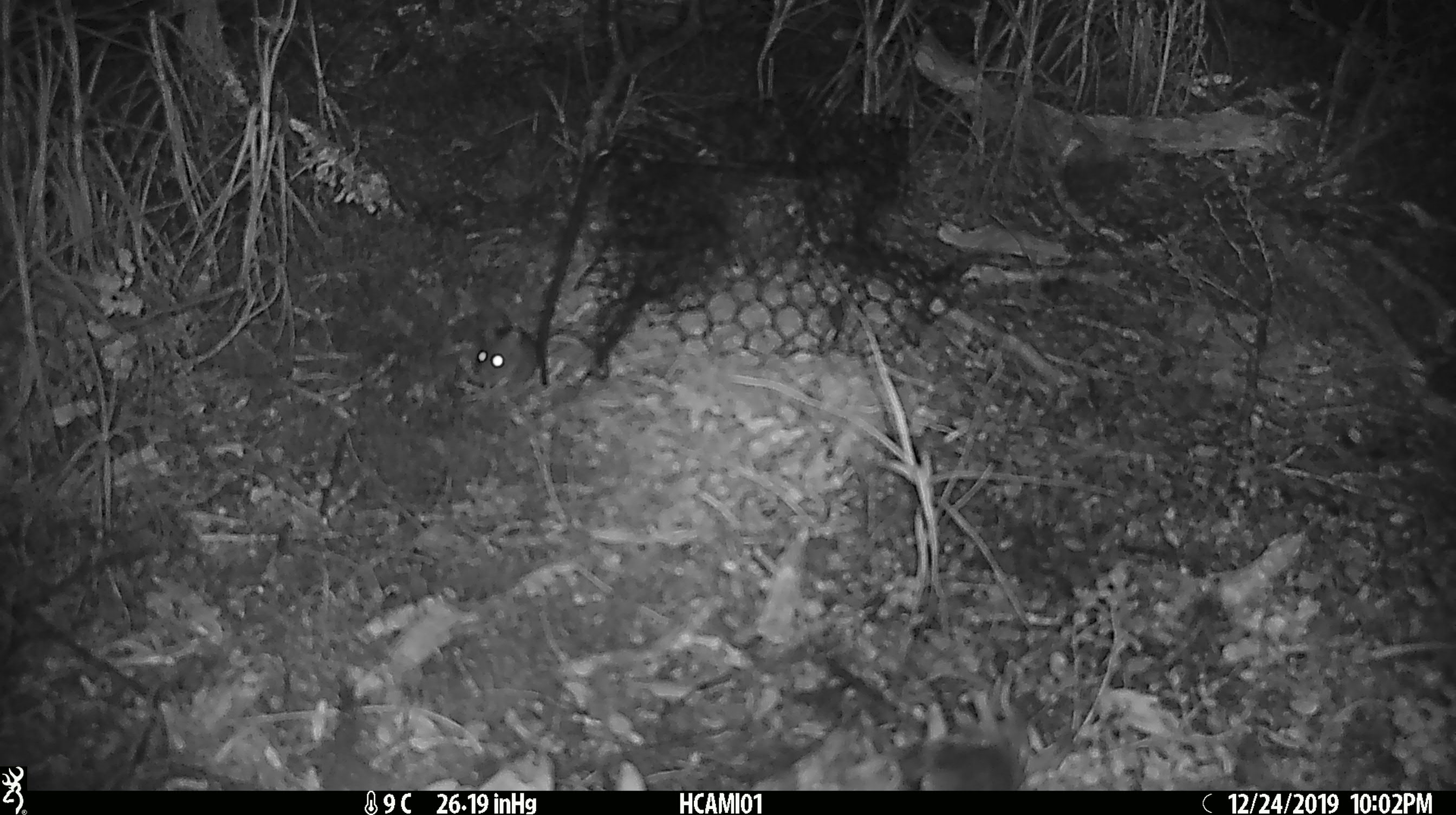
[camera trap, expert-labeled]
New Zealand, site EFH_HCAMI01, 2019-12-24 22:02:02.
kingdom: Animalia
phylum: Chordata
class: Mammalia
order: Rodentia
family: Muridae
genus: Mus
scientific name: Mus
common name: mouse